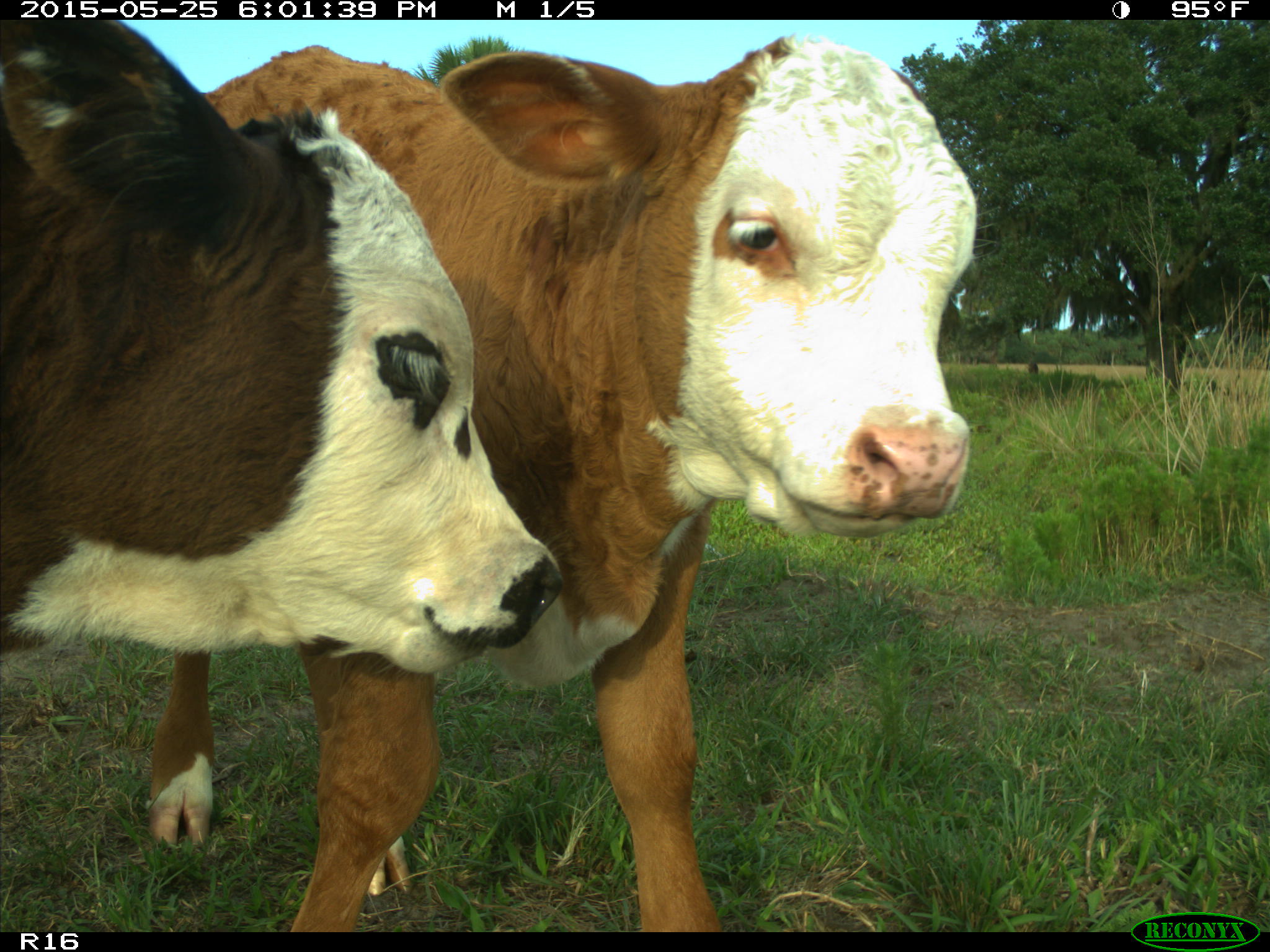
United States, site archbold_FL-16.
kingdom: Animalia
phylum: Chordata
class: Mammalia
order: Artiodactyla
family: Bovidae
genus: Bos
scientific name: Bos taurus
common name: domestic cow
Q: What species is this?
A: Bos taurus (domestic cow).